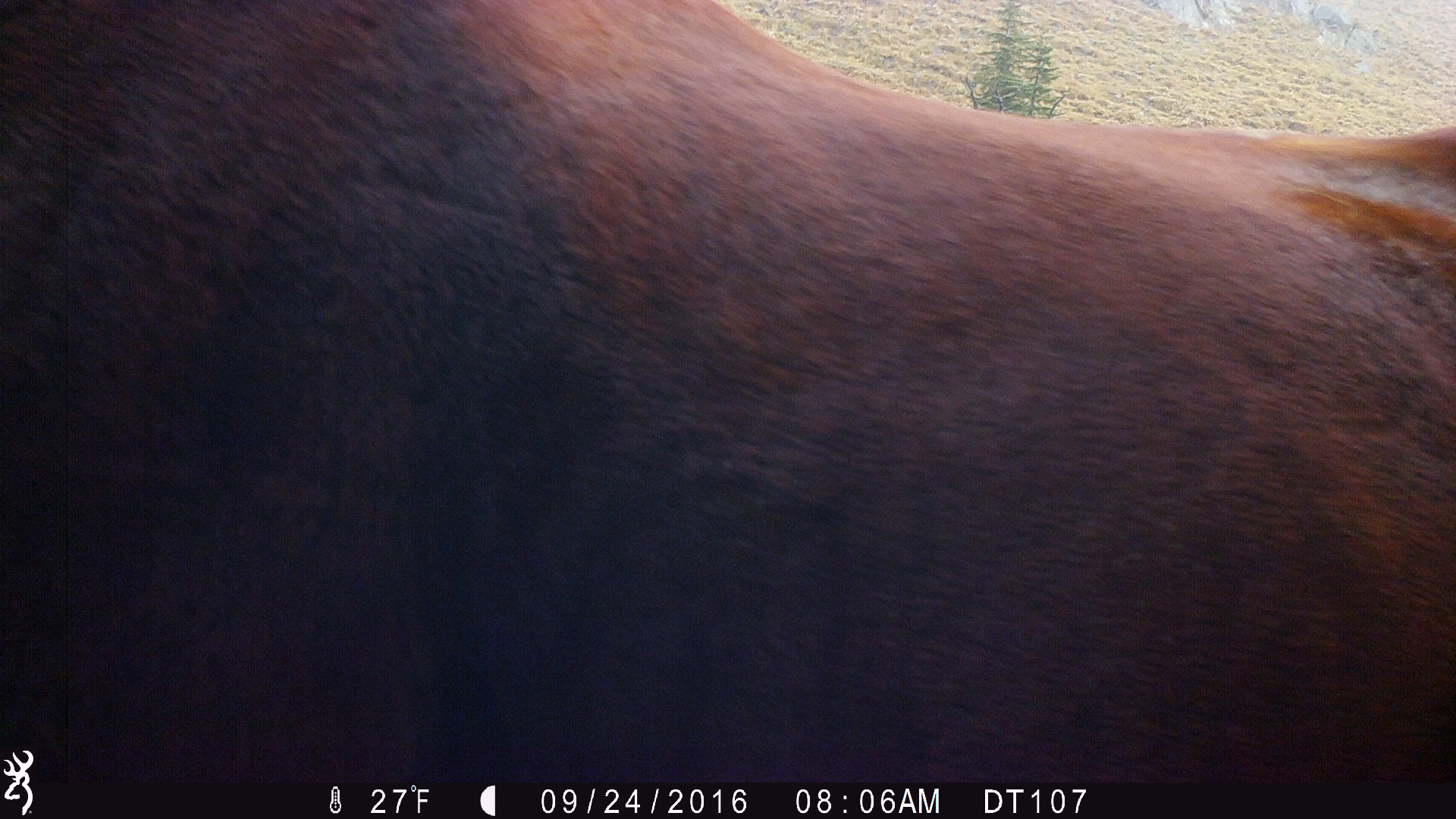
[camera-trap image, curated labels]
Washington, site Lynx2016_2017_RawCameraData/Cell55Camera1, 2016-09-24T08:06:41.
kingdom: Animalia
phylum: Chordata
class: Mammalia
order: Perissodactyla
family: Equidae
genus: Equus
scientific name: Equus caballus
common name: domestic horse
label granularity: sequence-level